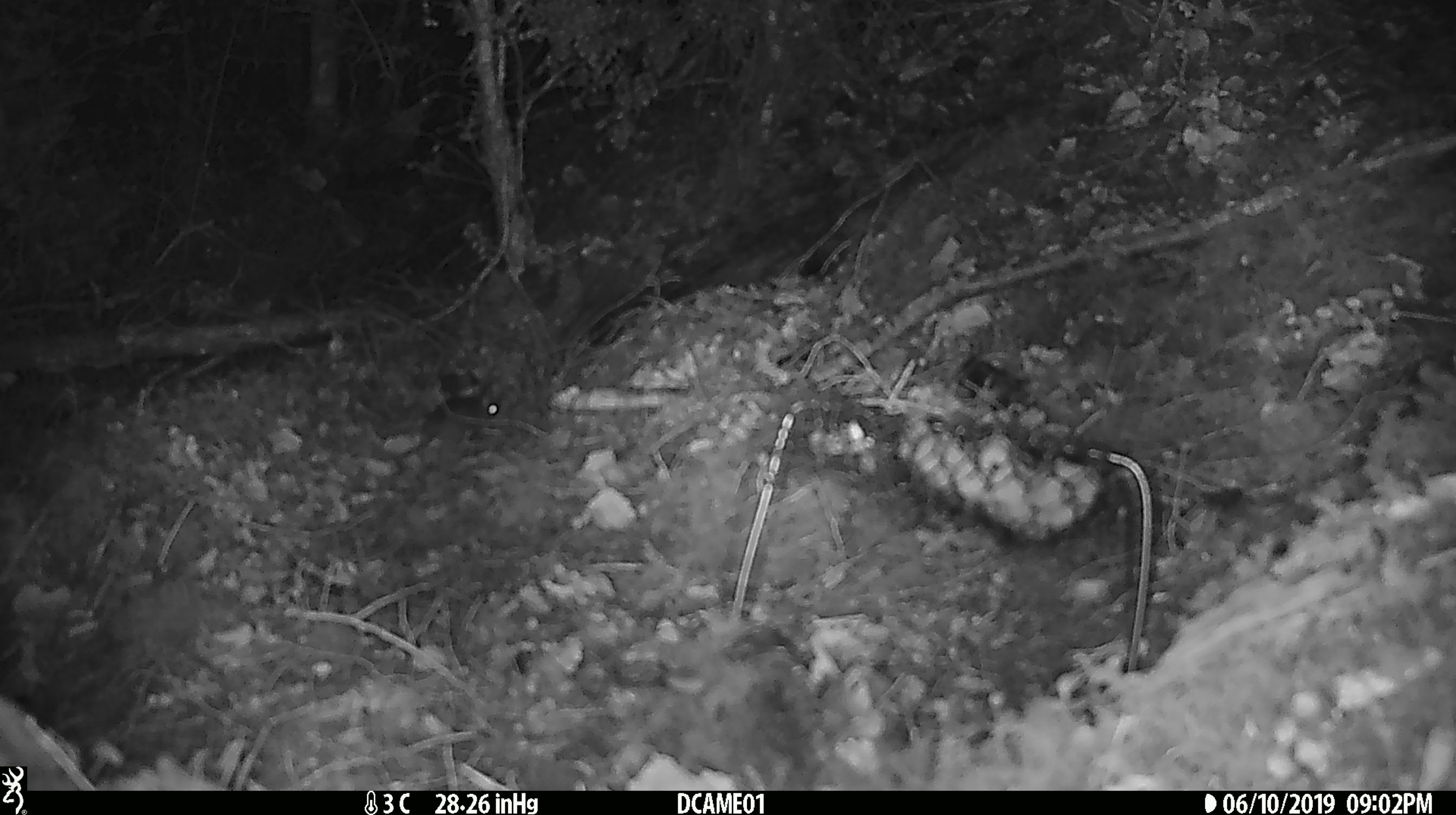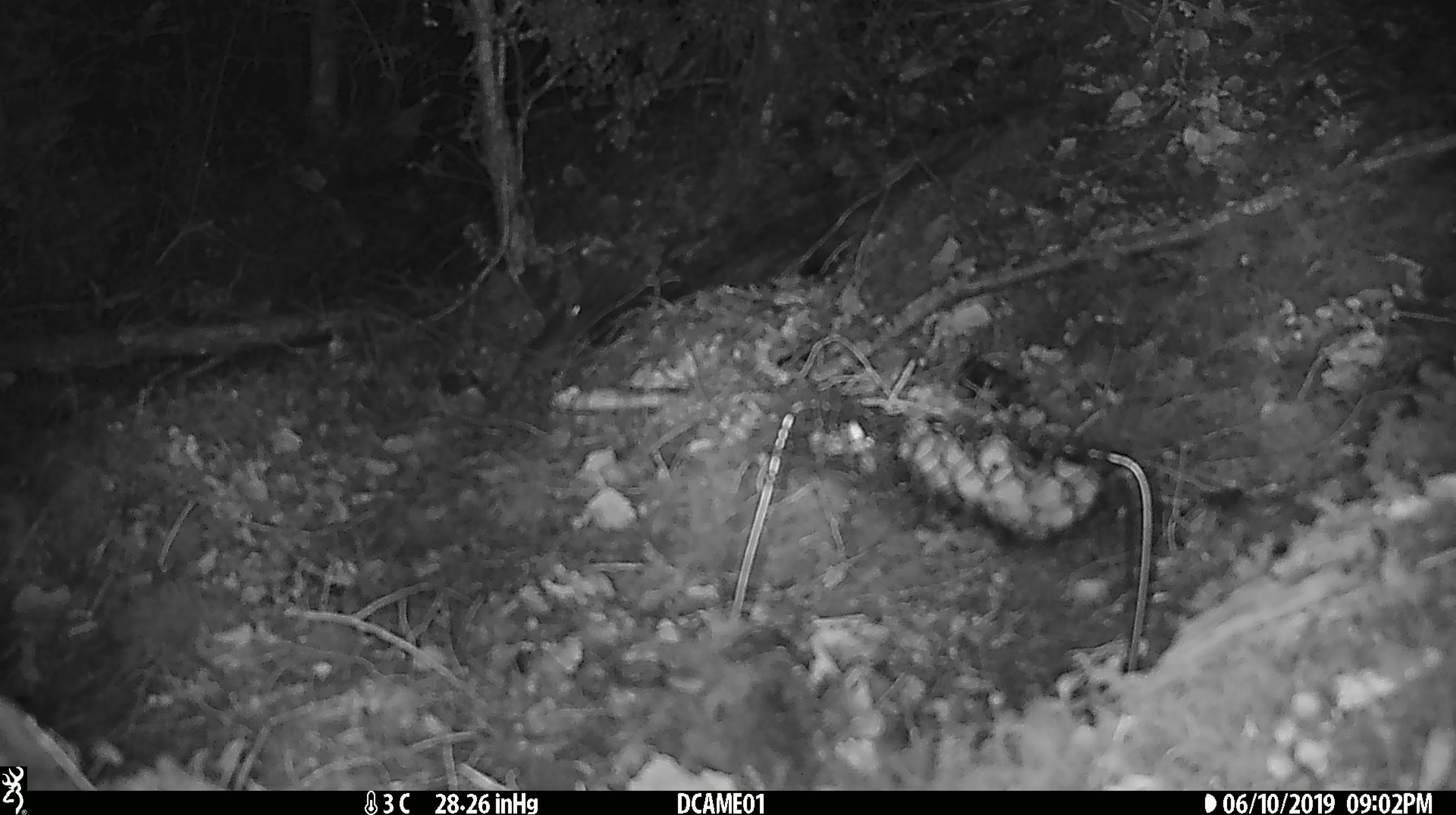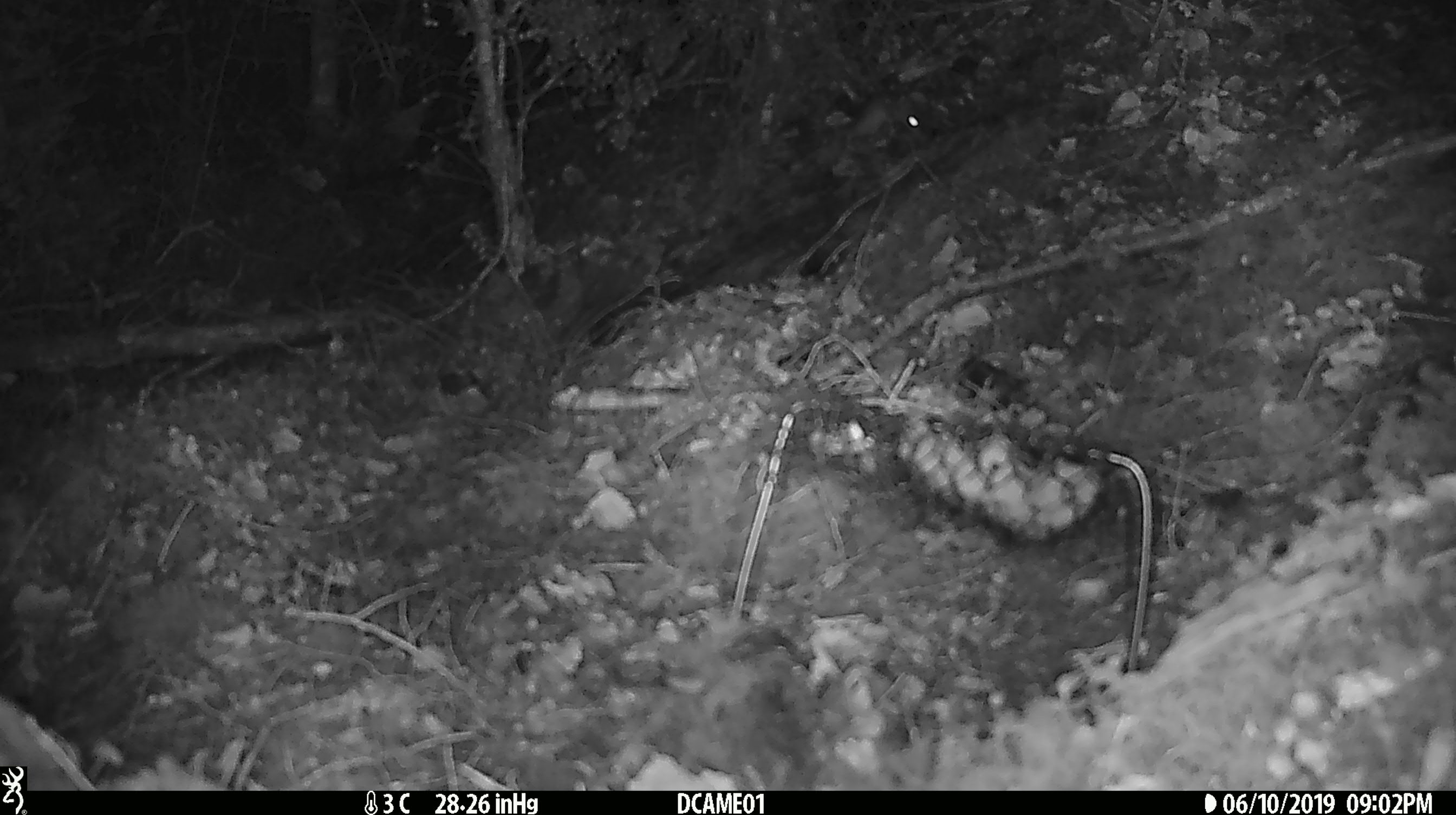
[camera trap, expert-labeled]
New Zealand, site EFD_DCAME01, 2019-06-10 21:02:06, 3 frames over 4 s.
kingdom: Animalia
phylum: Chordata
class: Mammalia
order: Rodentia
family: Muridae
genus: Mus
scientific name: Mus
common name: mouse